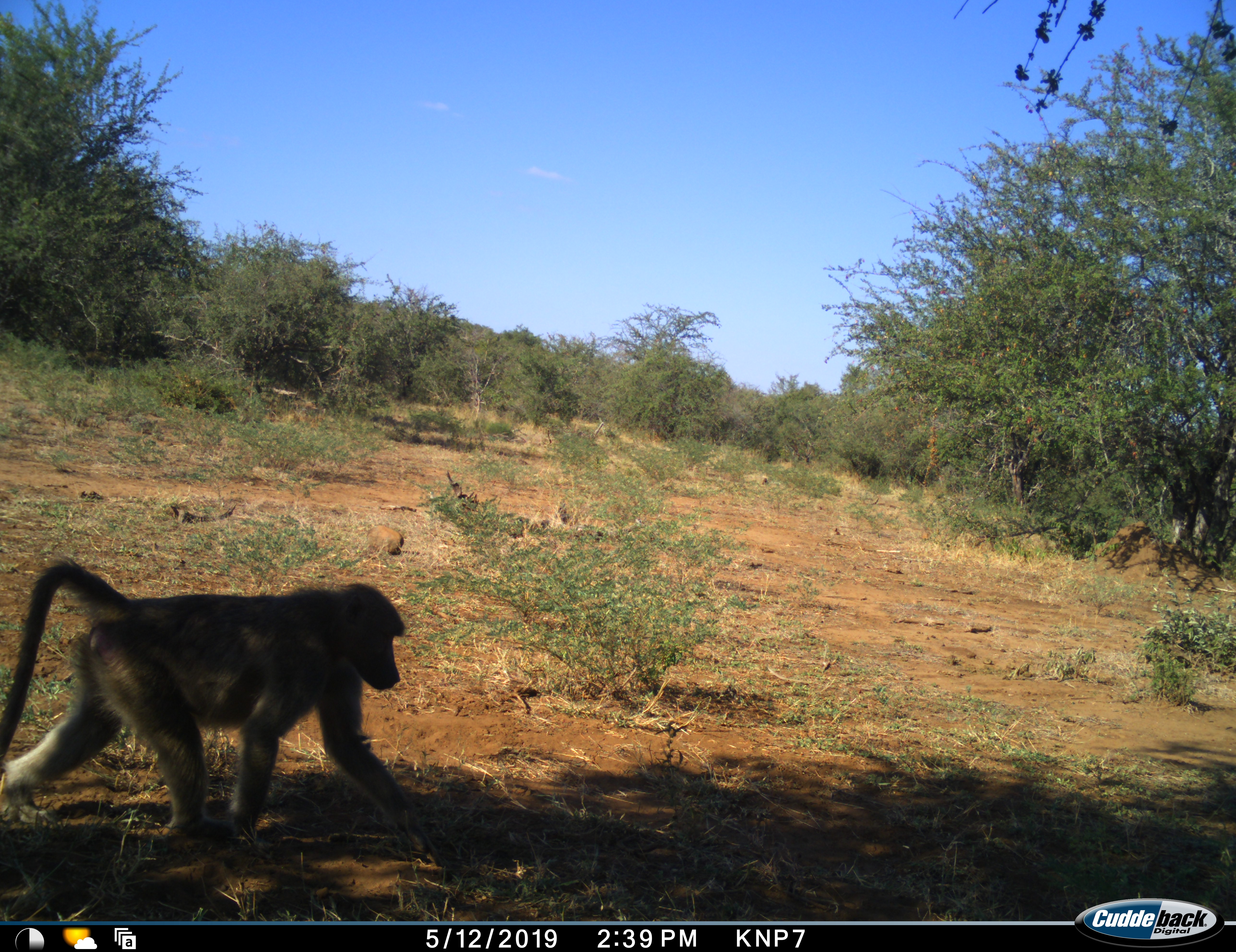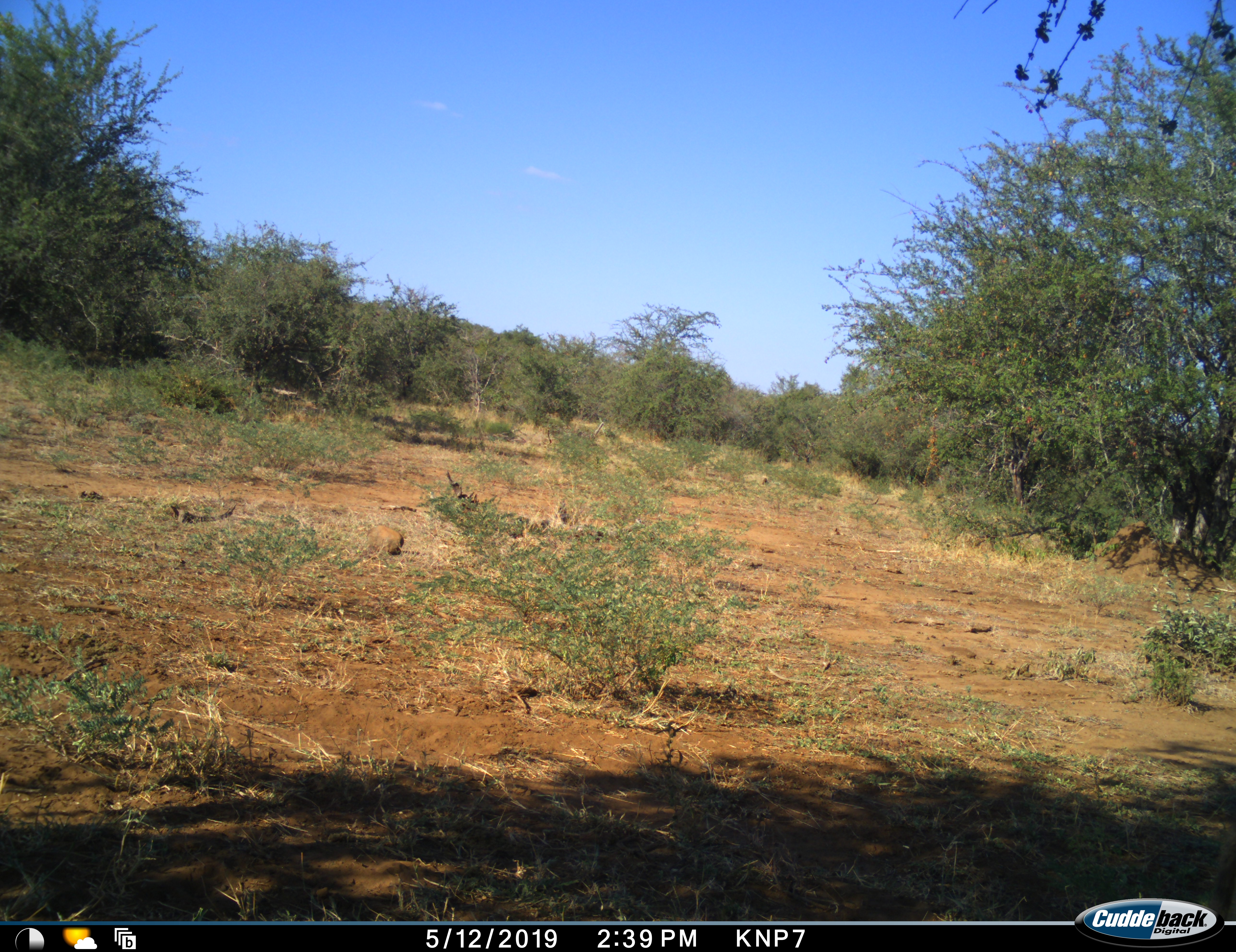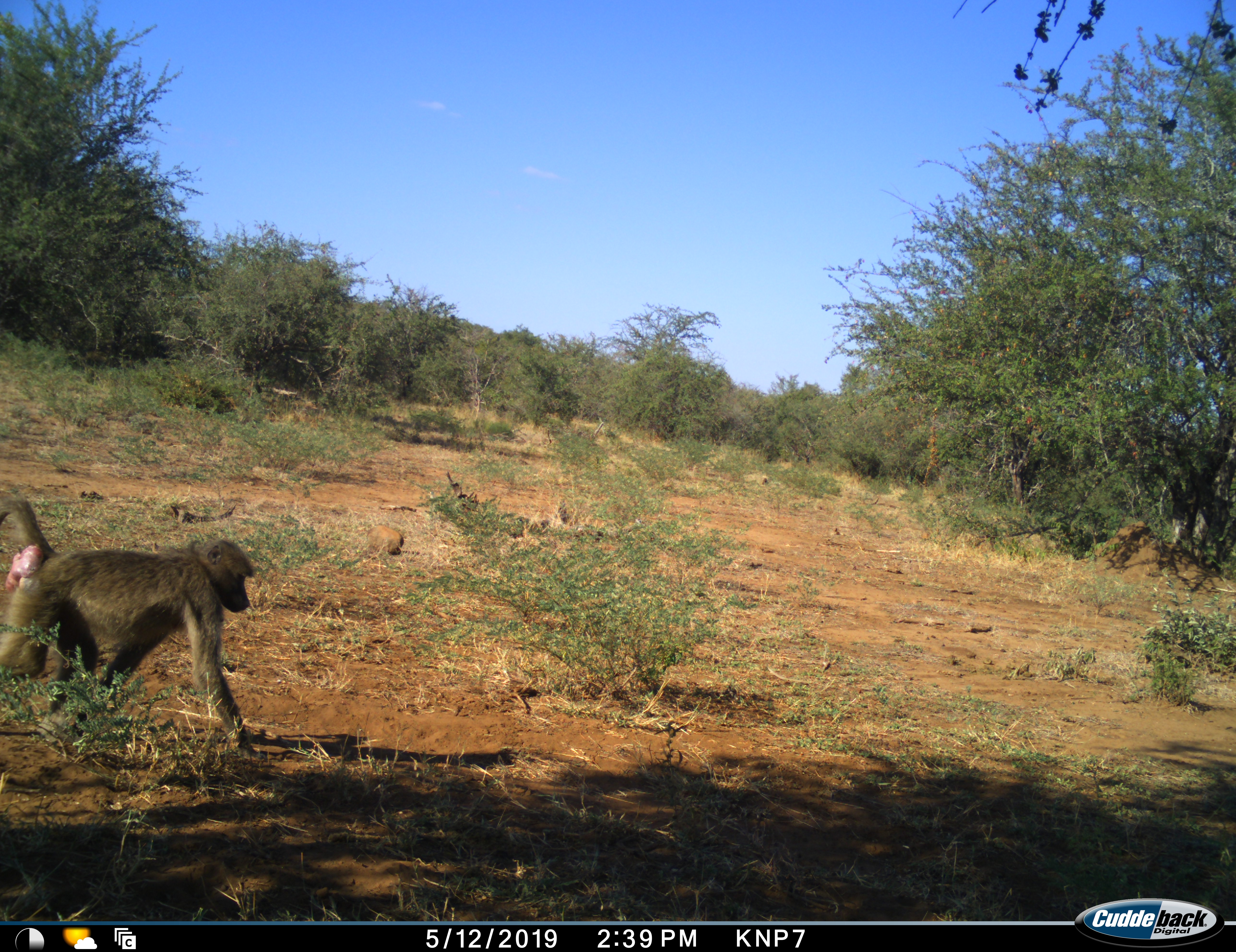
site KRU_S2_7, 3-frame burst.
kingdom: Animalia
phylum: Chordata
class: Mammalia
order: Primates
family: Cercopithecidae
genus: Papio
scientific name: Papio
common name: baboon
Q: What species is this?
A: Baboon (Papio).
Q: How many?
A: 1.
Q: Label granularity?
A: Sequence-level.